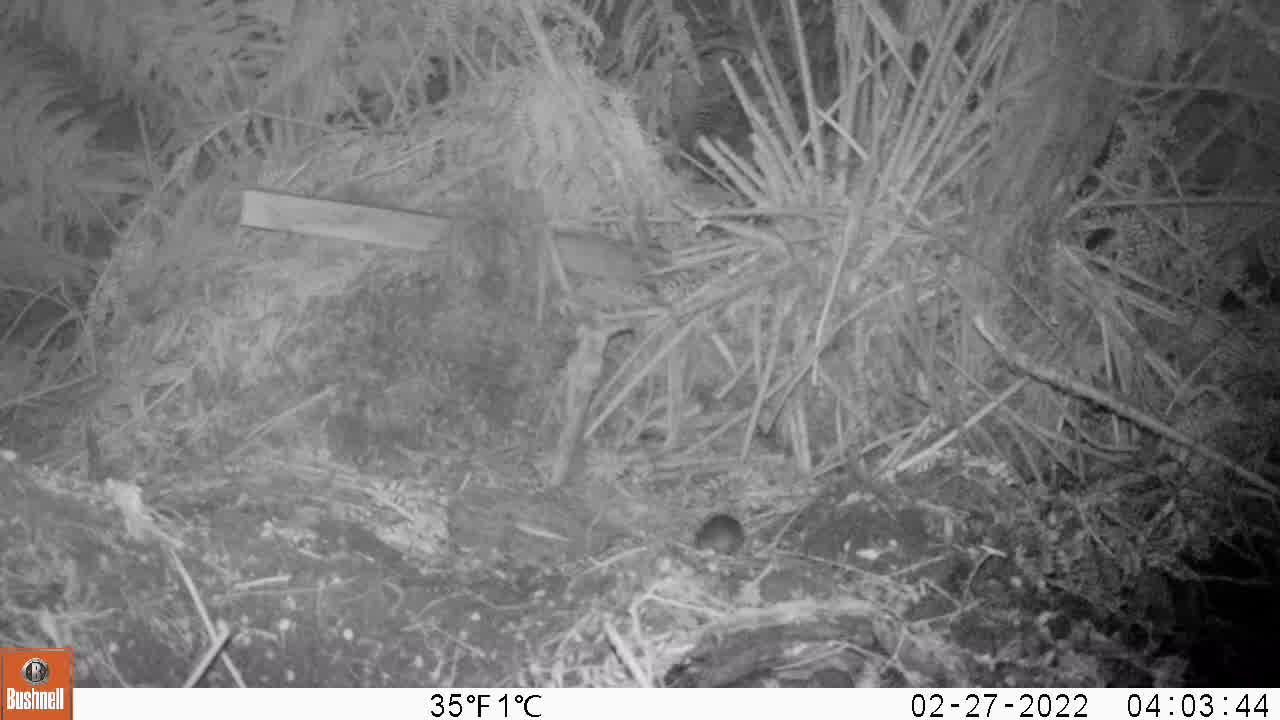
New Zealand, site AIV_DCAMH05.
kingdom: Animalia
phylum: Chordata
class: Mammalia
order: Rodentia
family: Muridae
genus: Mus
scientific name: Mus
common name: mouse